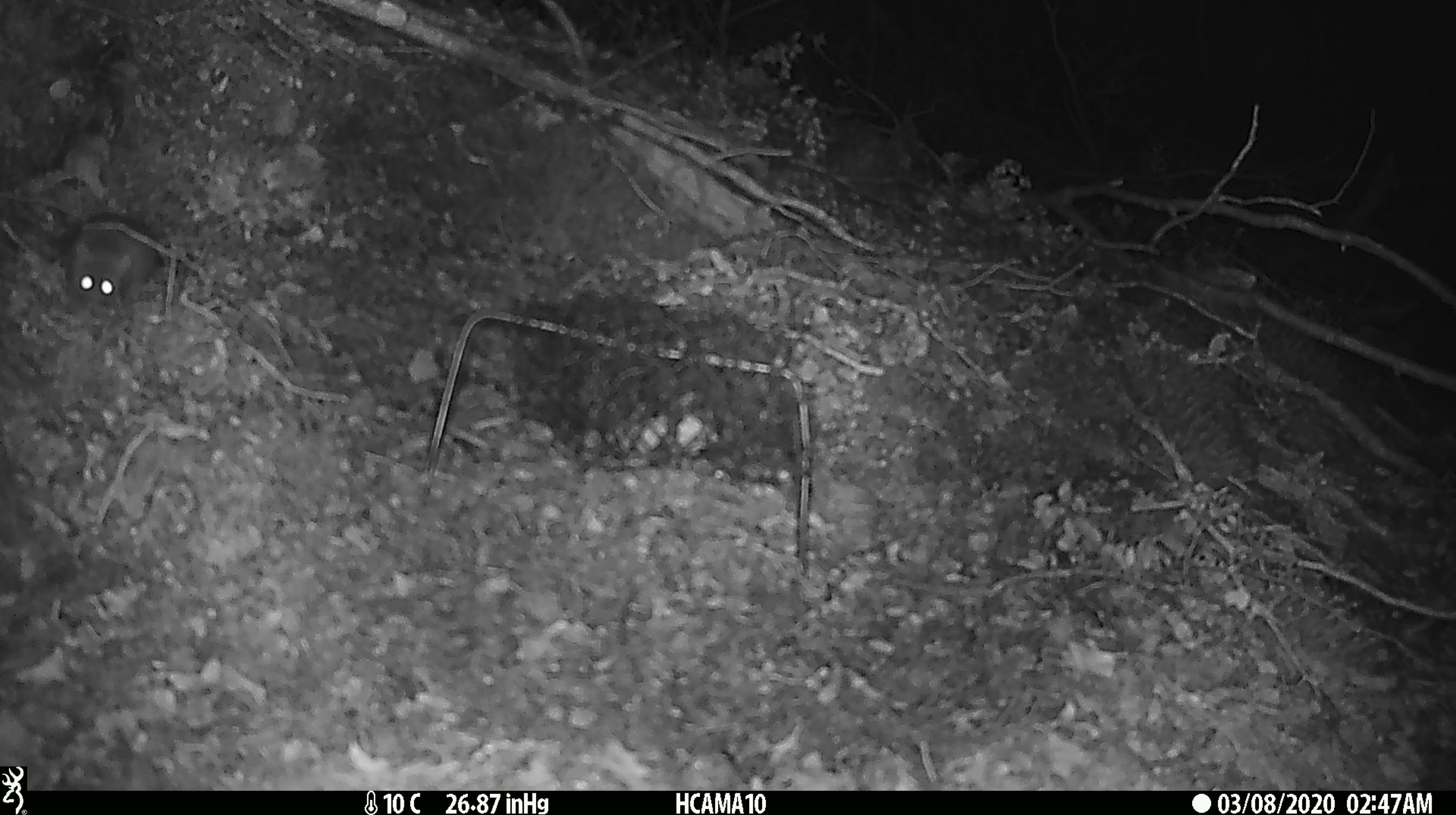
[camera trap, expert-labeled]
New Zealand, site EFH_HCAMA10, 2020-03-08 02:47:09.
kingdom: Animalia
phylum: Chordata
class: Mammalia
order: Rodentia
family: Muridae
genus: Mus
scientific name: Mus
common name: mouse